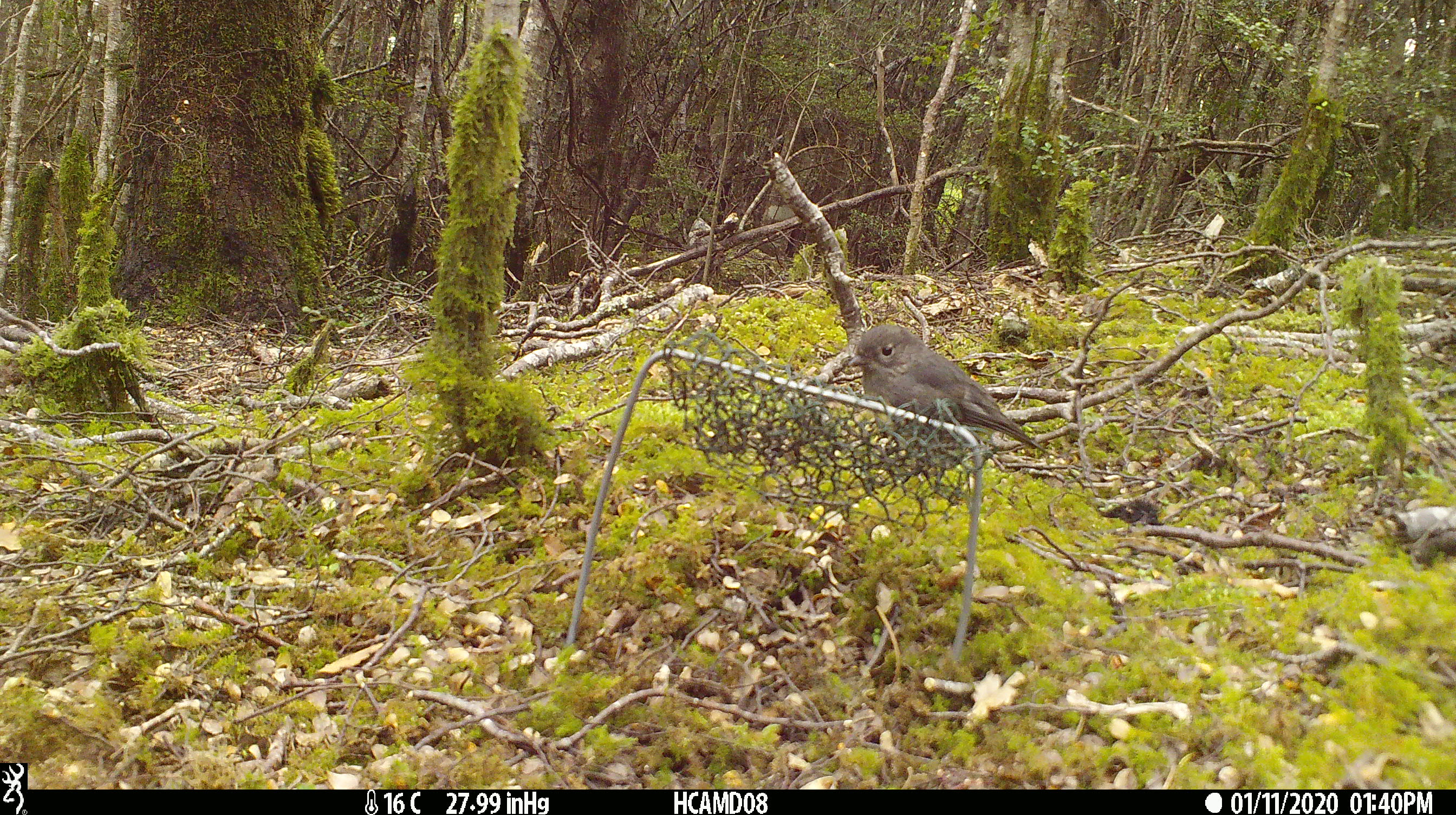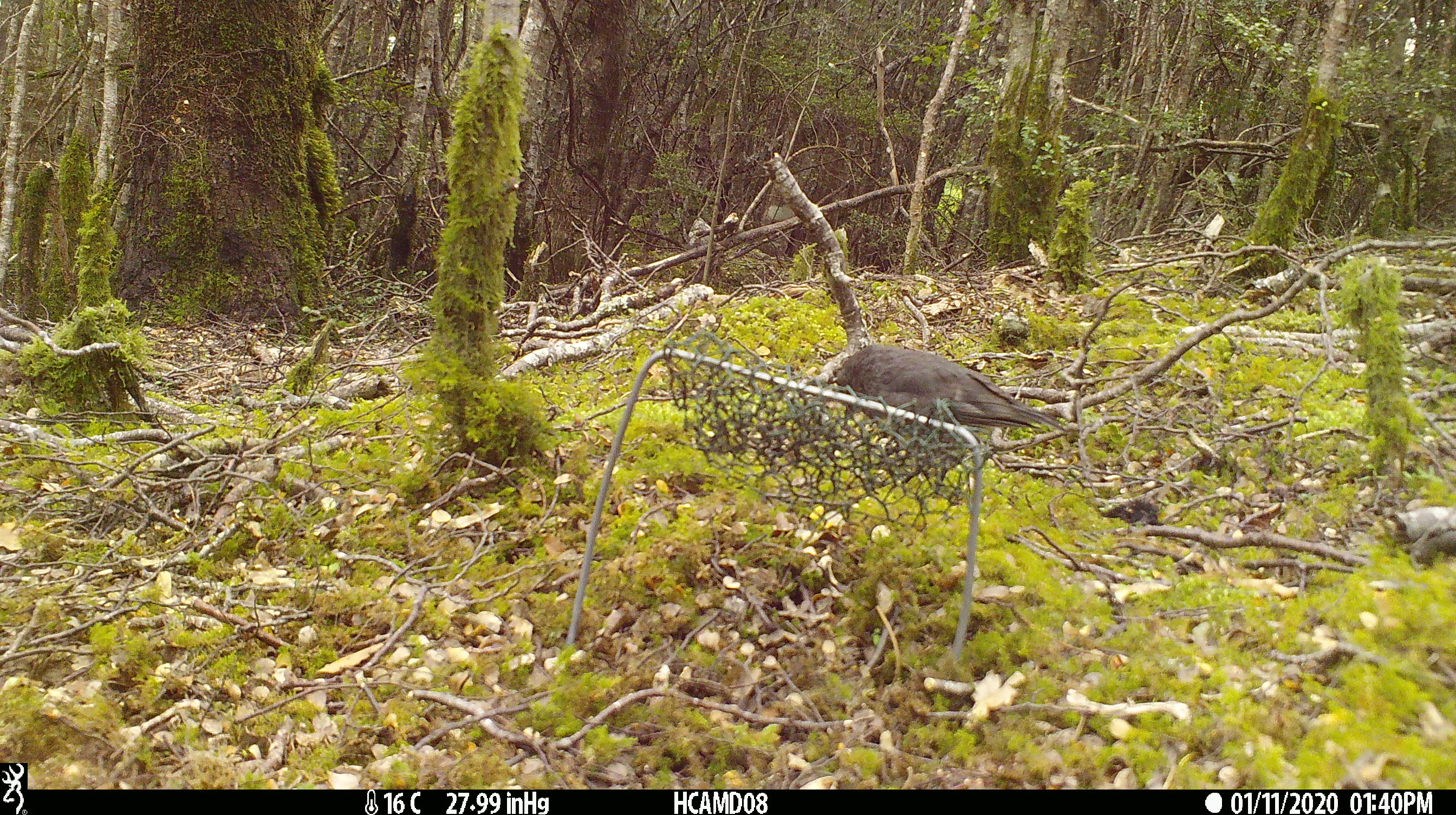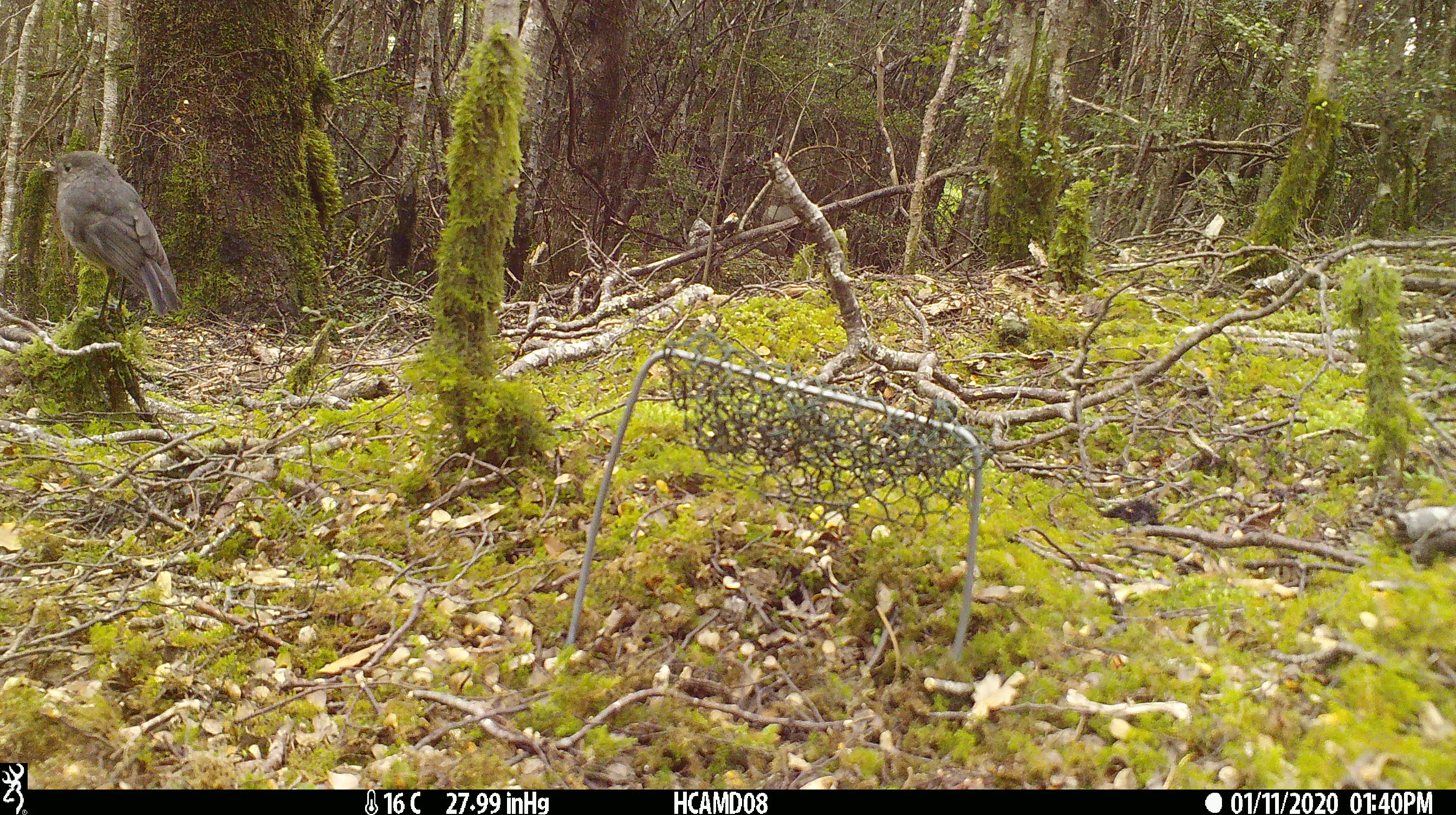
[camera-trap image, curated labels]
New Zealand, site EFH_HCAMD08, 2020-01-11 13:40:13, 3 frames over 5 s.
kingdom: Animalia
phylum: Chordata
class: Aves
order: Passeriformes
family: Petroicidae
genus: Petroica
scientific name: Petroica australis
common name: new zealand robin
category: robin